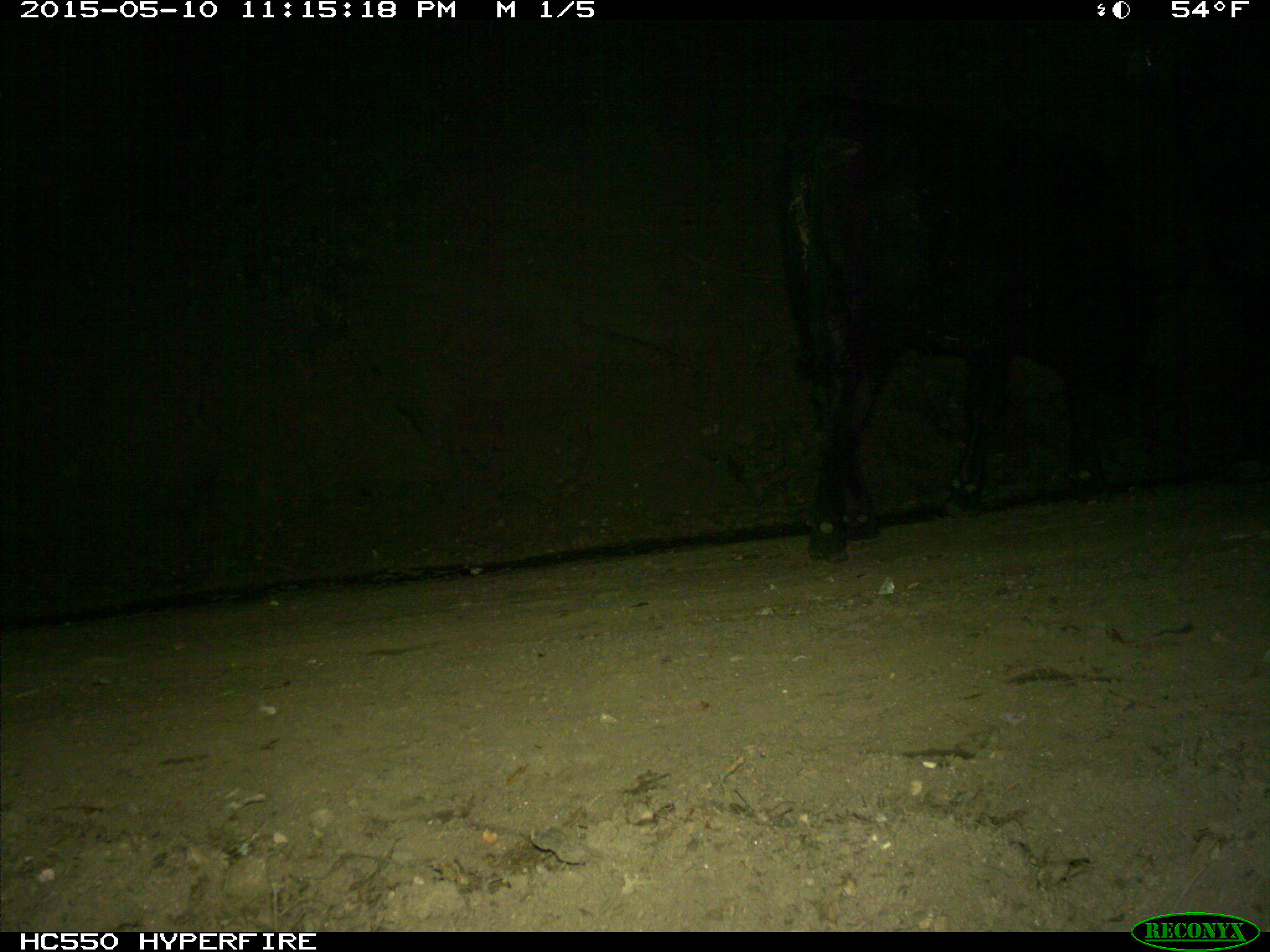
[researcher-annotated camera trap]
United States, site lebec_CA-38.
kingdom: Animalia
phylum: Chordata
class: Mammalia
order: Artiodactyla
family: Bovidae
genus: Bos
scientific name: Bos taurus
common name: domestic cow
Bos taurus (domestic cow).